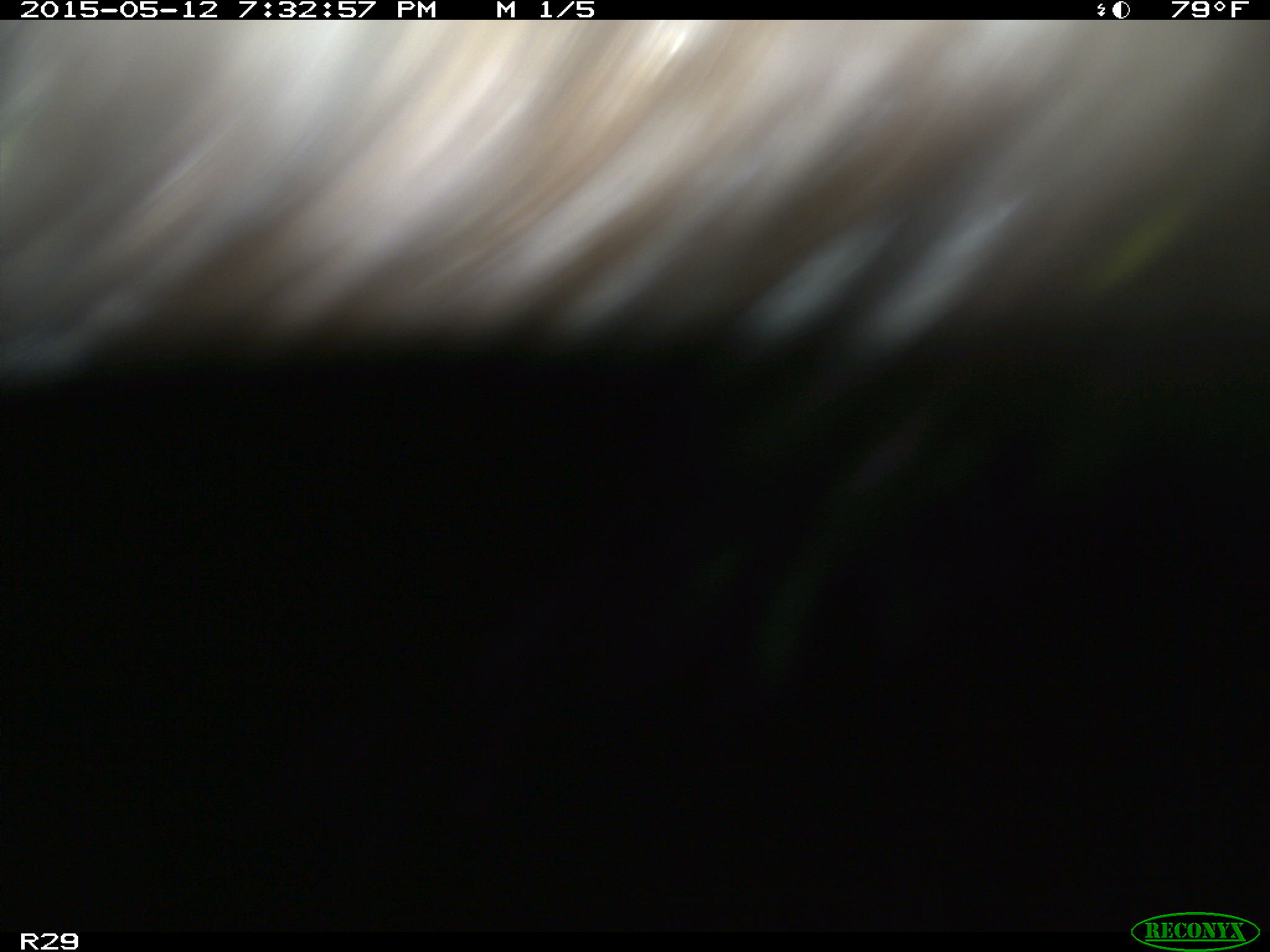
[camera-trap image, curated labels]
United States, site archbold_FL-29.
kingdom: Animalia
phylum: Chordata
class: Mammalia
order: Artiodactyla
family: Bovidae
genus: Bos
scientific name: Bos taurus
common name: domestic cow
Bos taurus (domestic cow).